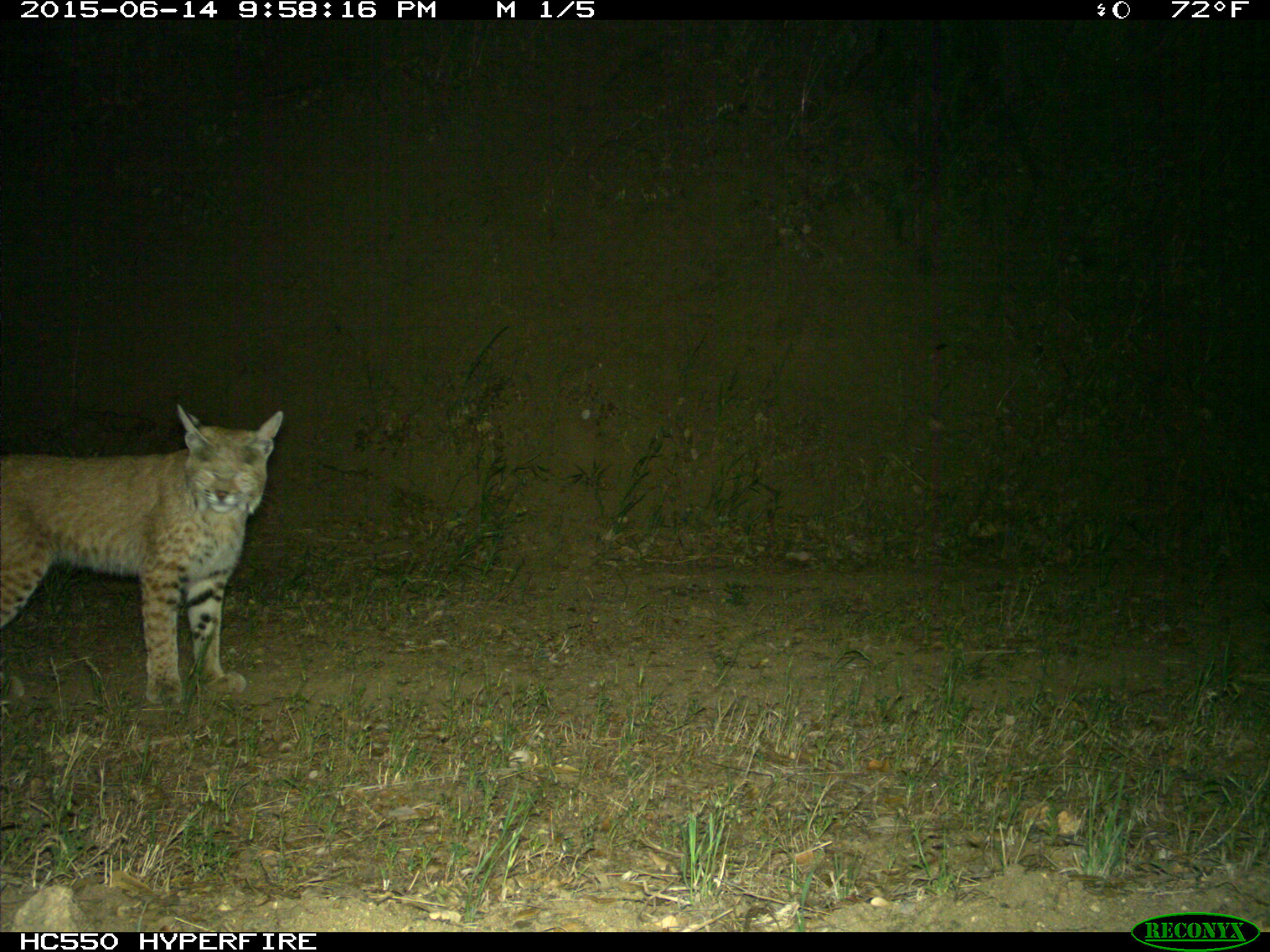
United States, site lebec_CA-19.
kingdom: Animalia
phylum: Chordata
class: Mammalia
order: Carnivora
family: Felidae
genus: Lynx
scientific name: Lynx rufus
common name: bobcat